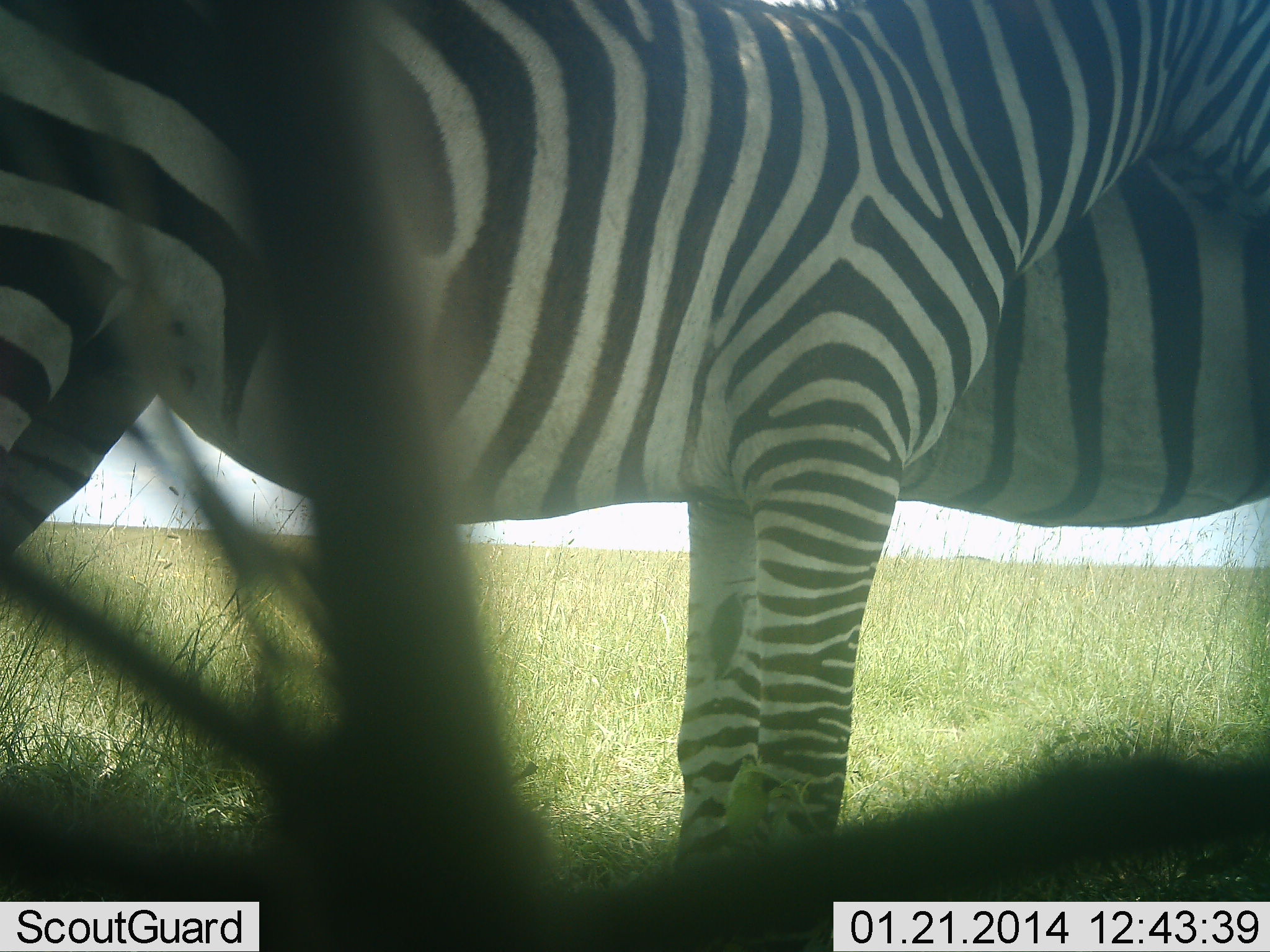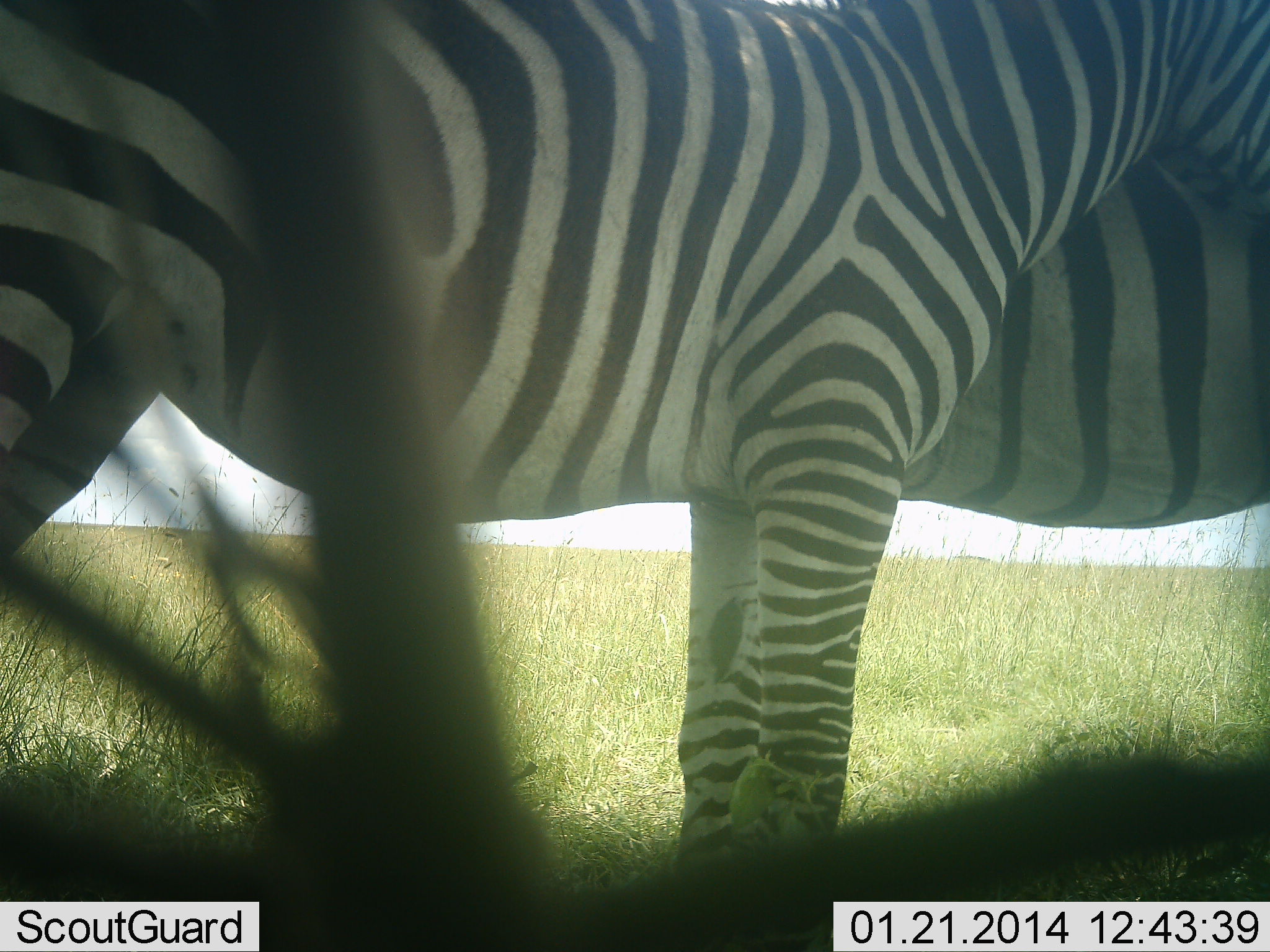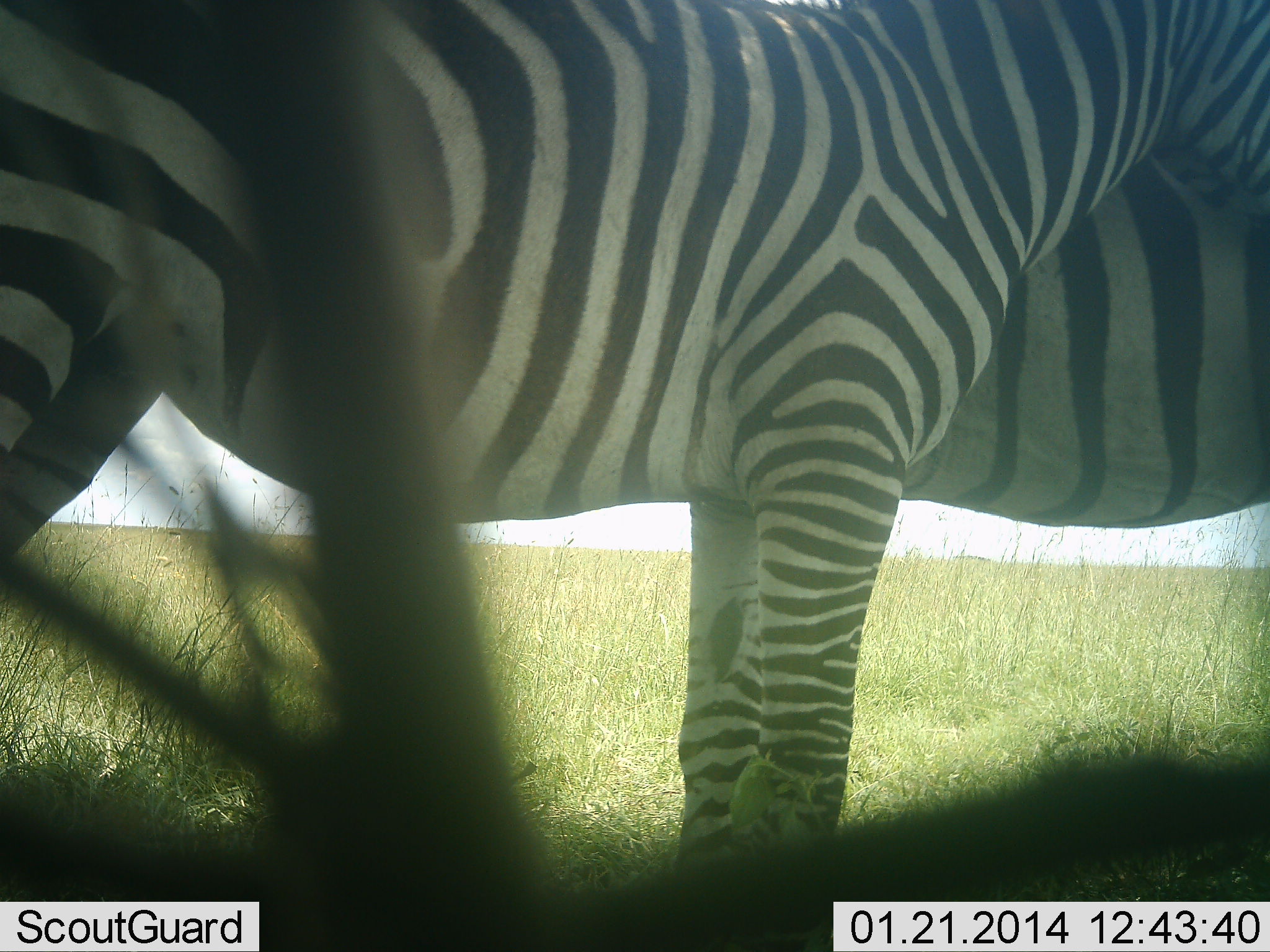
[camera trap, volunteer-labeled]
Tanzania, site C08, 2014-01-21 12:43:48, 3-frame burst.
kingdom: Animalia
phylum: Chordata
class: Mammalia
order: Perissodactyla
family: Equidae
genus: Equus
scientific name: Equus quagga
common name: plains zebra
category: zebra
Zebra (plains zebra) (Equus quagga), count 2. Behavior (volunteer vote fractions): standing 60%, resting 0%, moving 0%, interacting 50%. Young present (vote fraction): 0%. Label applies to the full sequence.